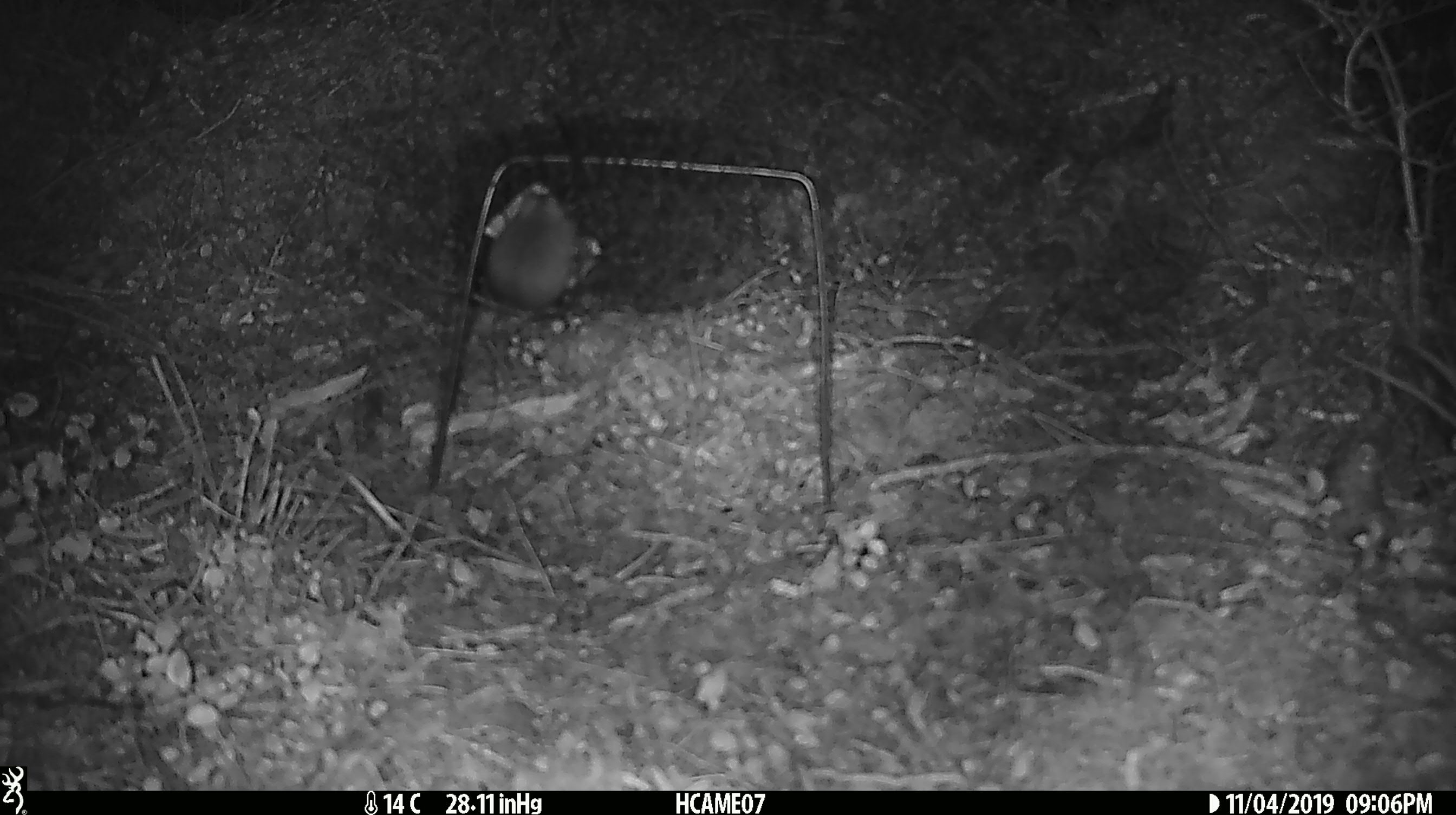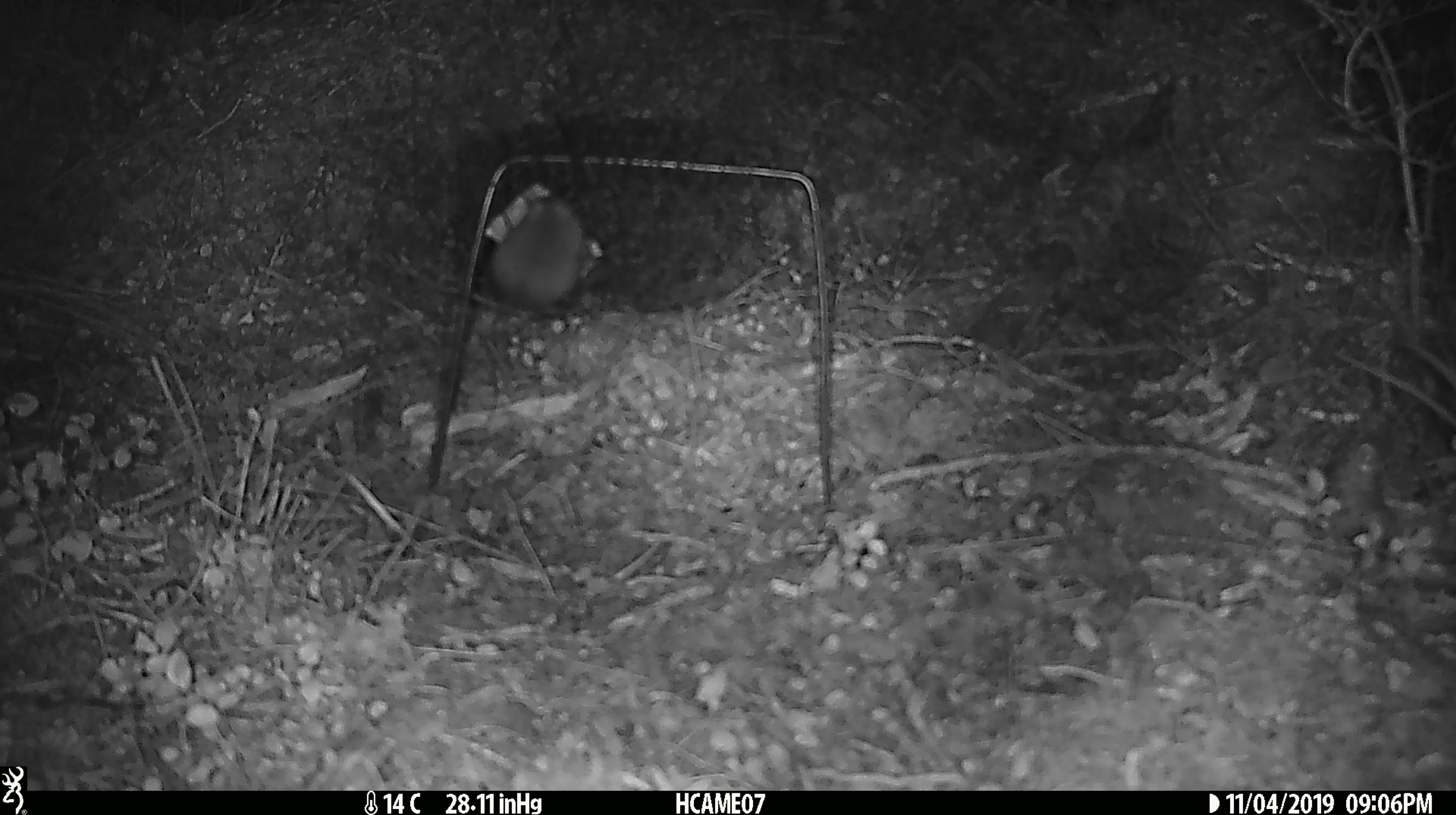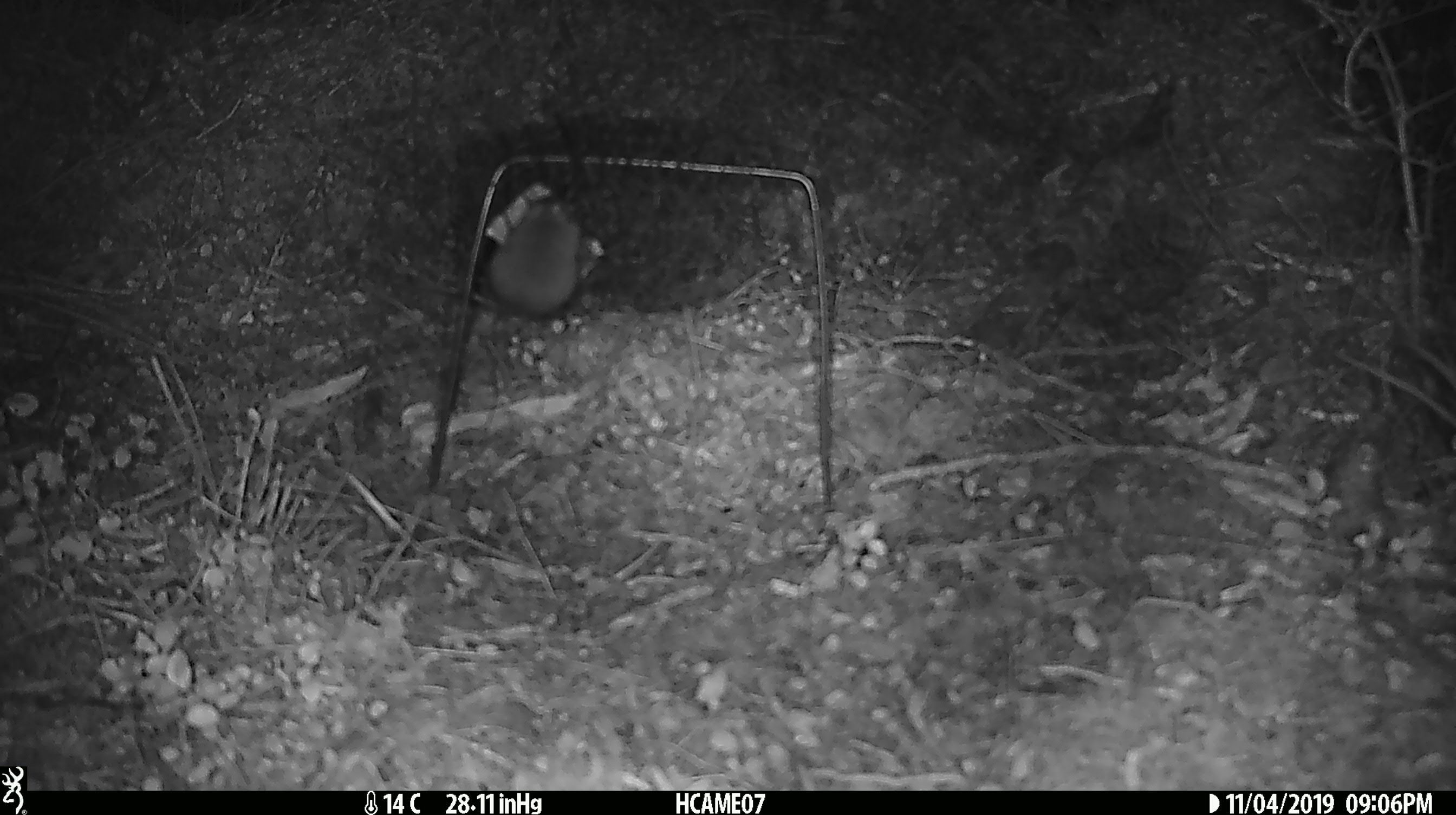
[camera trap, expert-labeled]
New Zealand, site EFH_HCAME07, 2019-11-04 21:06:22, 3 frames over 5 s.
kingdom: Animalia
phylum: Chordata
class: Mammalia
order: Rodentia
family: Muridae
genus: Mus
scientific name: Mus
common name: mouse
Mouse (Mus).